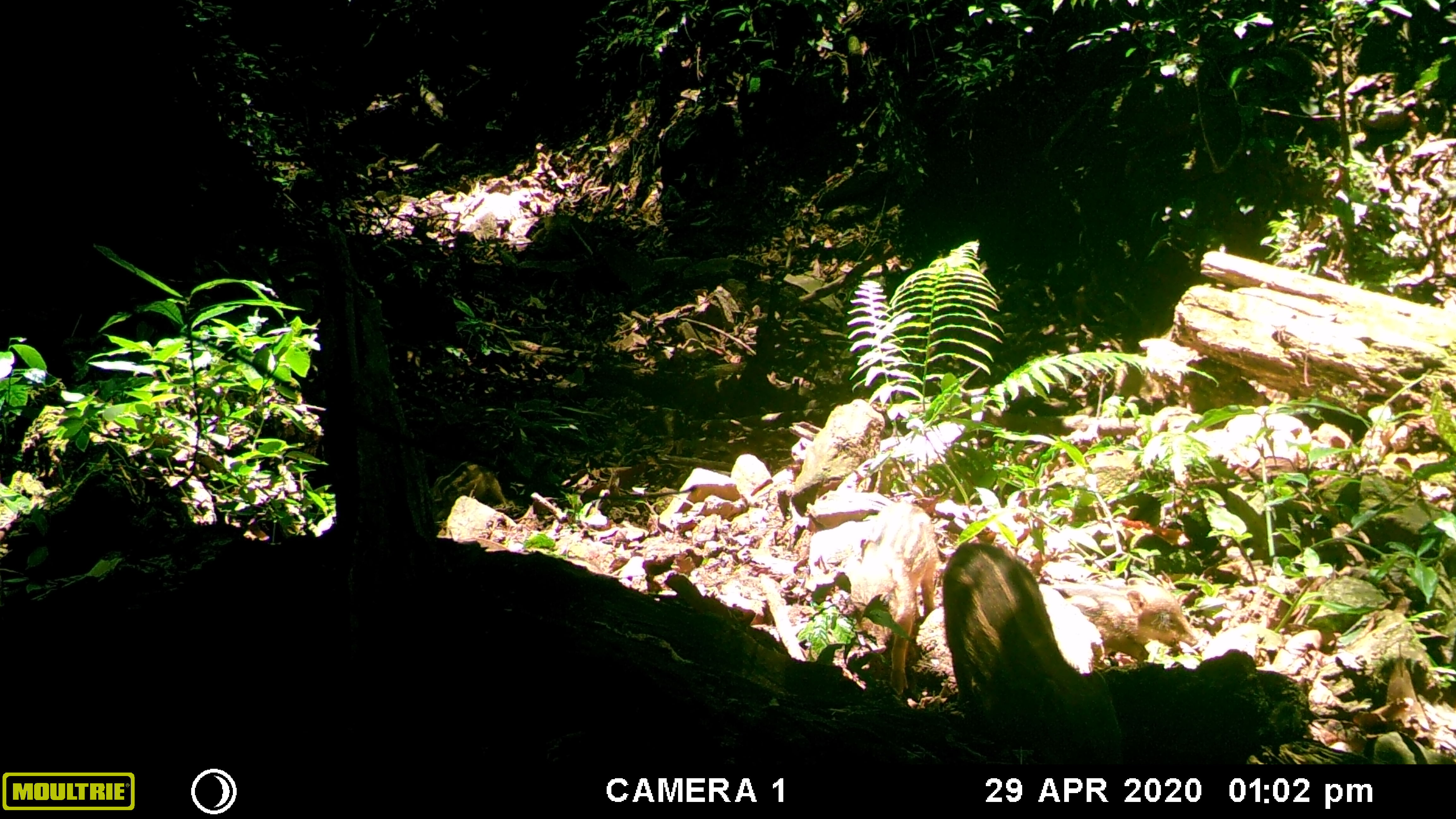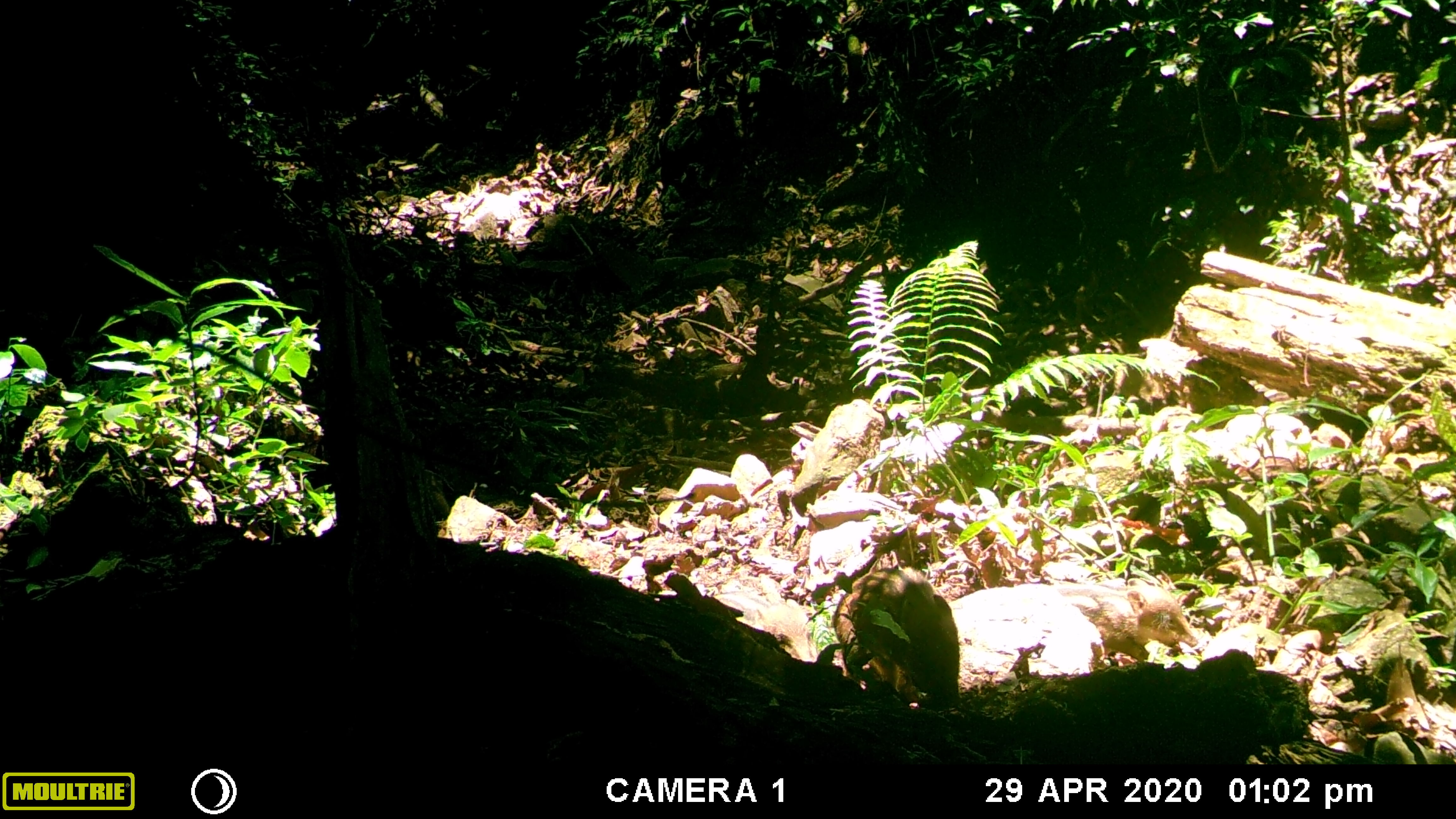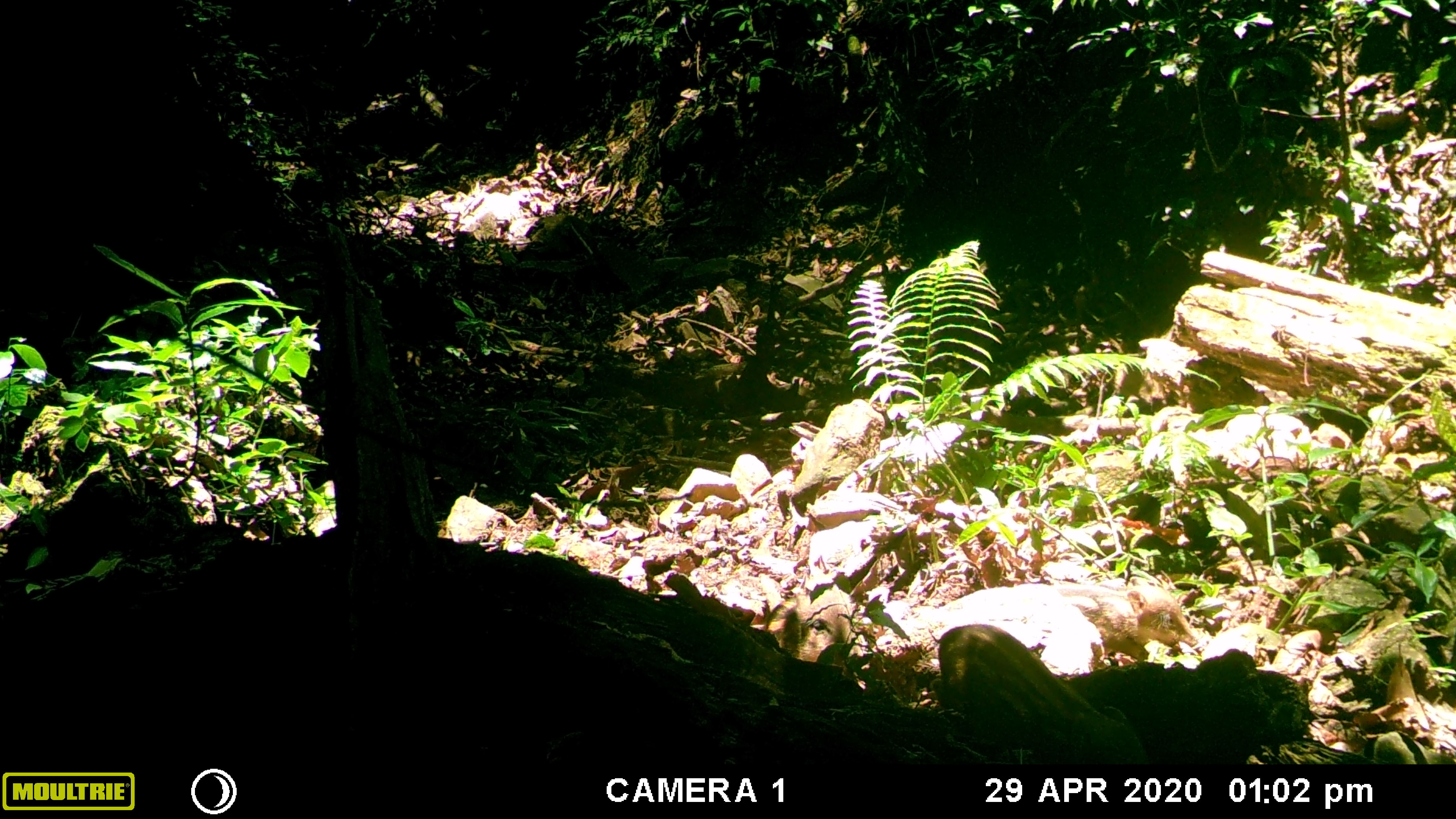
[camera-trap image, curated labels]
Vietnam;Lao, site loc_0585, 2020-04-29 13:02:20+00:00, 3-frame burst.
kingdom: Animalia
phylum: Chordata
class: Mammalia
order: Artiodactyla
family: Suidae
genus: Sus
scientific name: Sus scrofa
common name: eurasian wild pig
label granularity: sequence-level